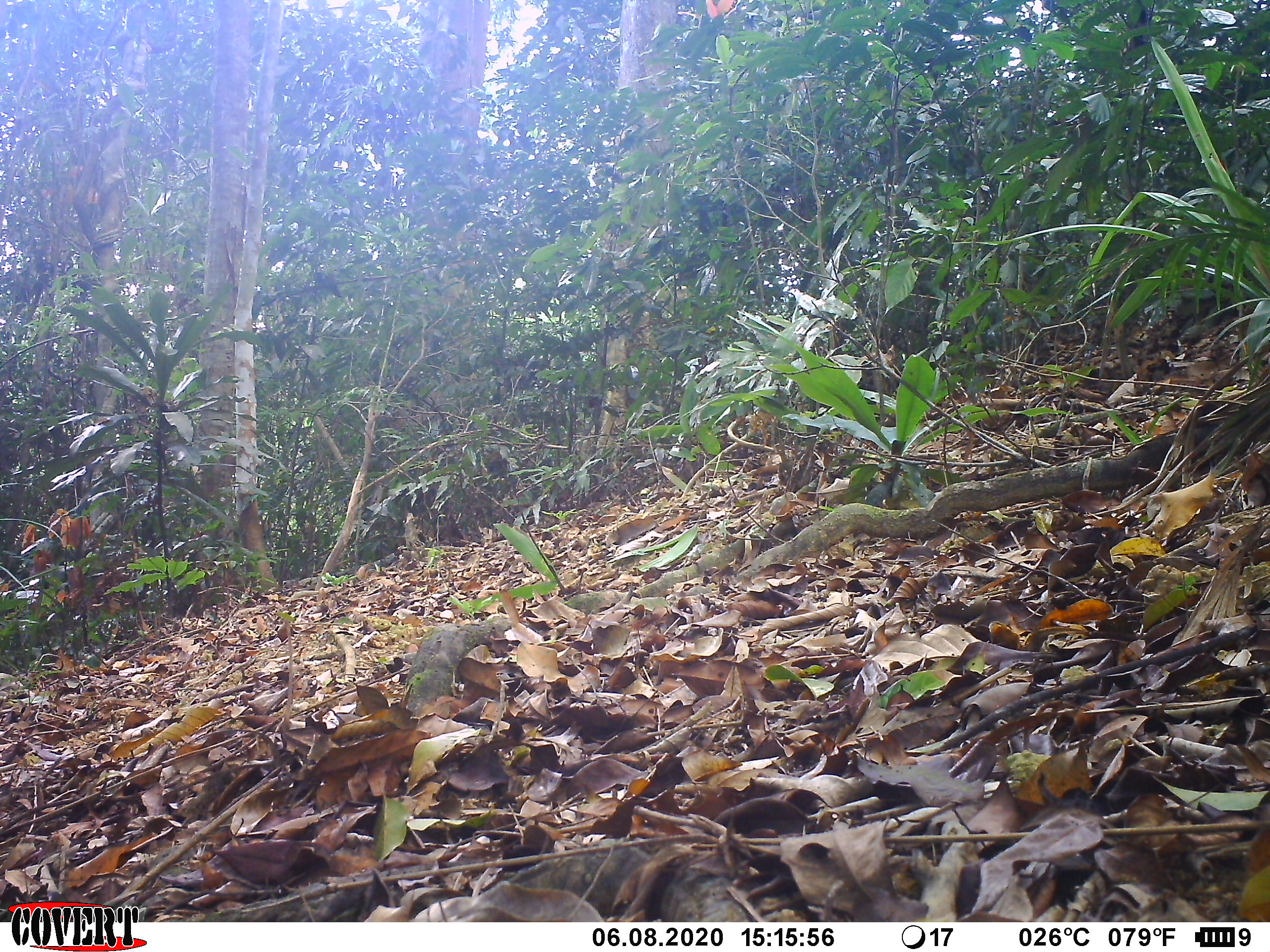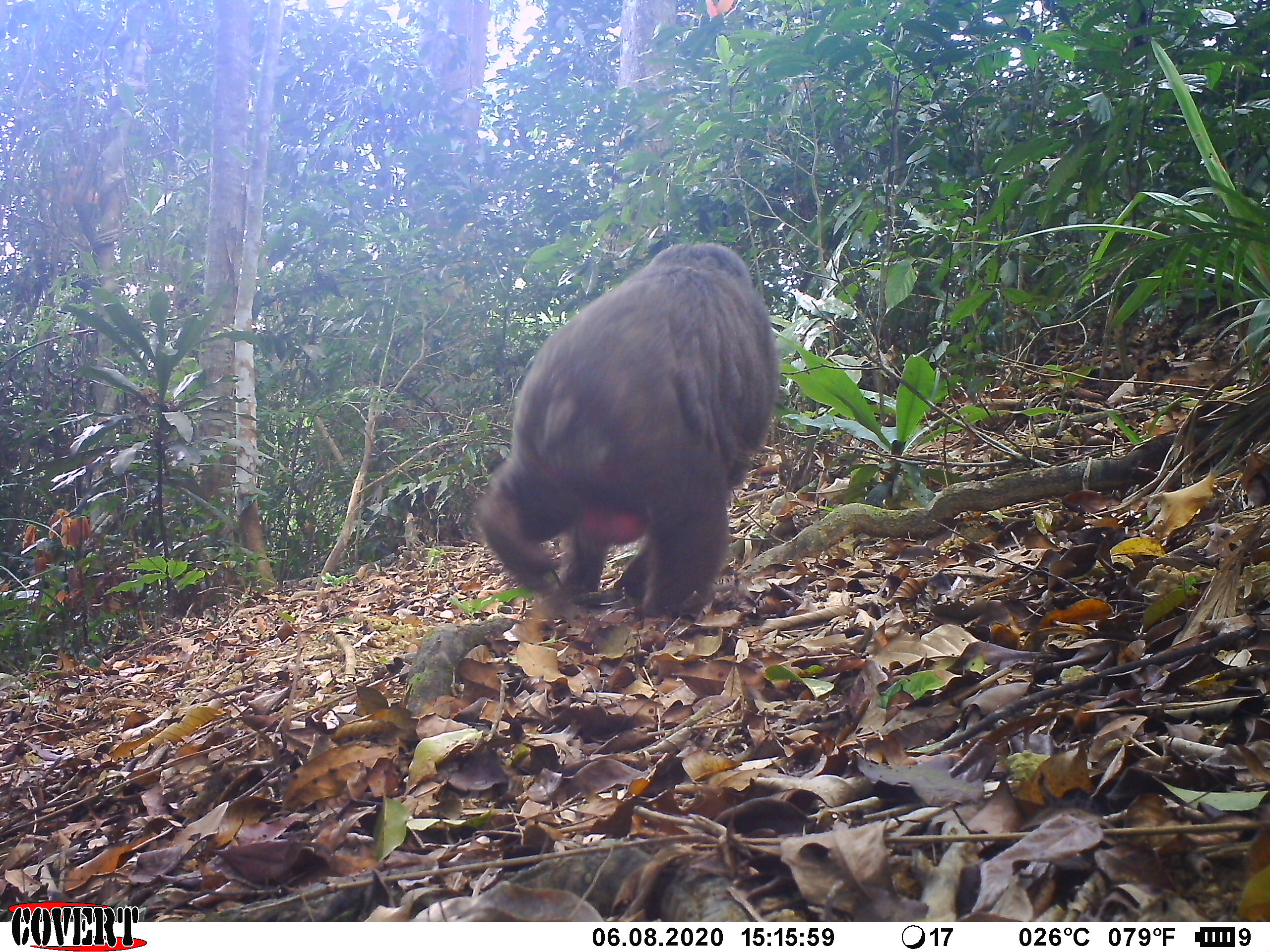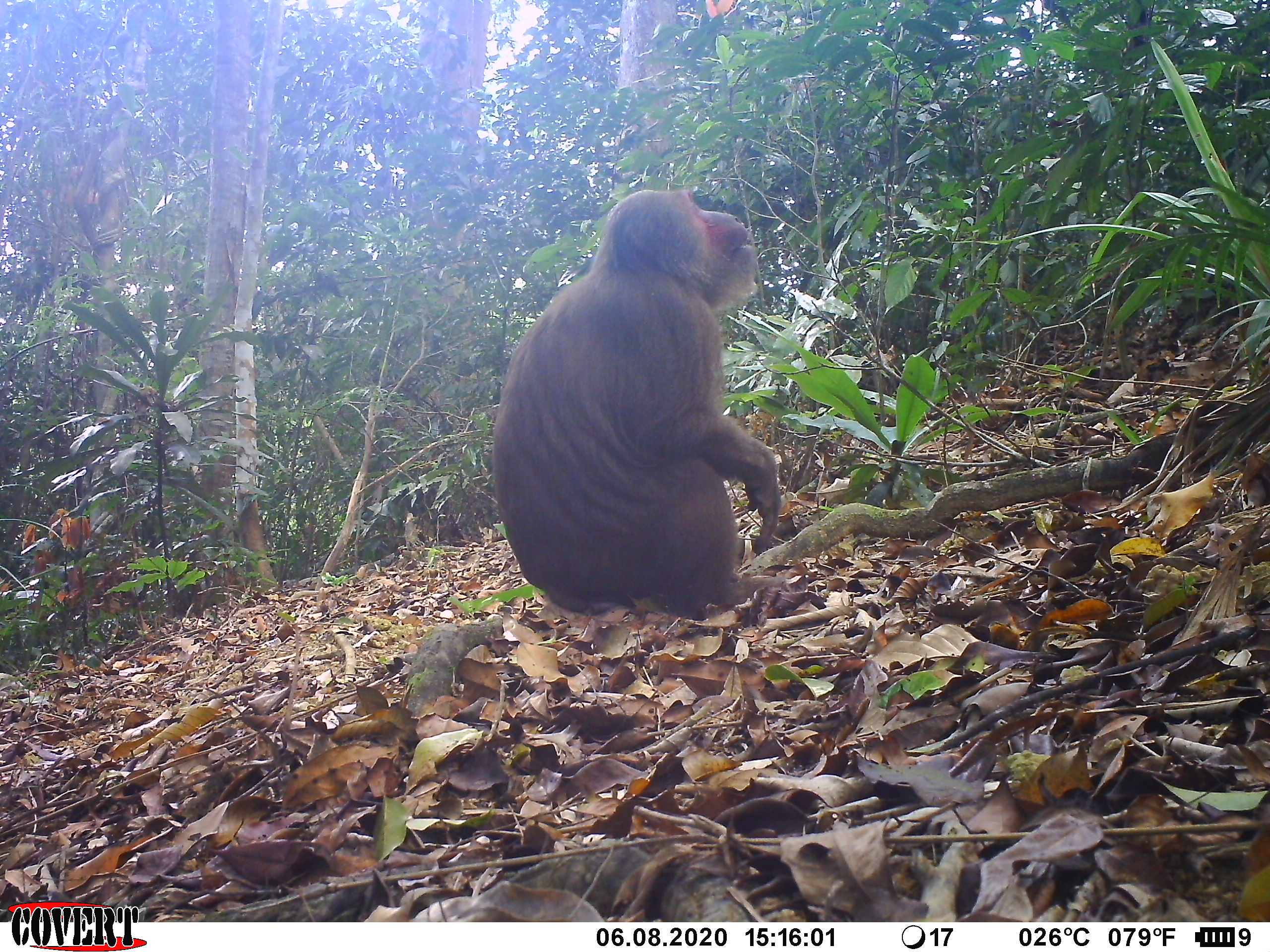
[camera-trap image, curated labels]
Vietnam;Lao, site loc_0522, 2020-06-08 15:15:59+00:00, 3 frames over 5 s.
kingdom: Animalia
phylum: Chordata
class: Mammalia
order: Primates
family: Cercopithecidae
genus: Macaca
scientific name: Macaca arctoides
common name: stump-tailed macaque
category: stump tailed macaque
Stump tailed macaque (stump-tailed macaque) (Macaca arctoides). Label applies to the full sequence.